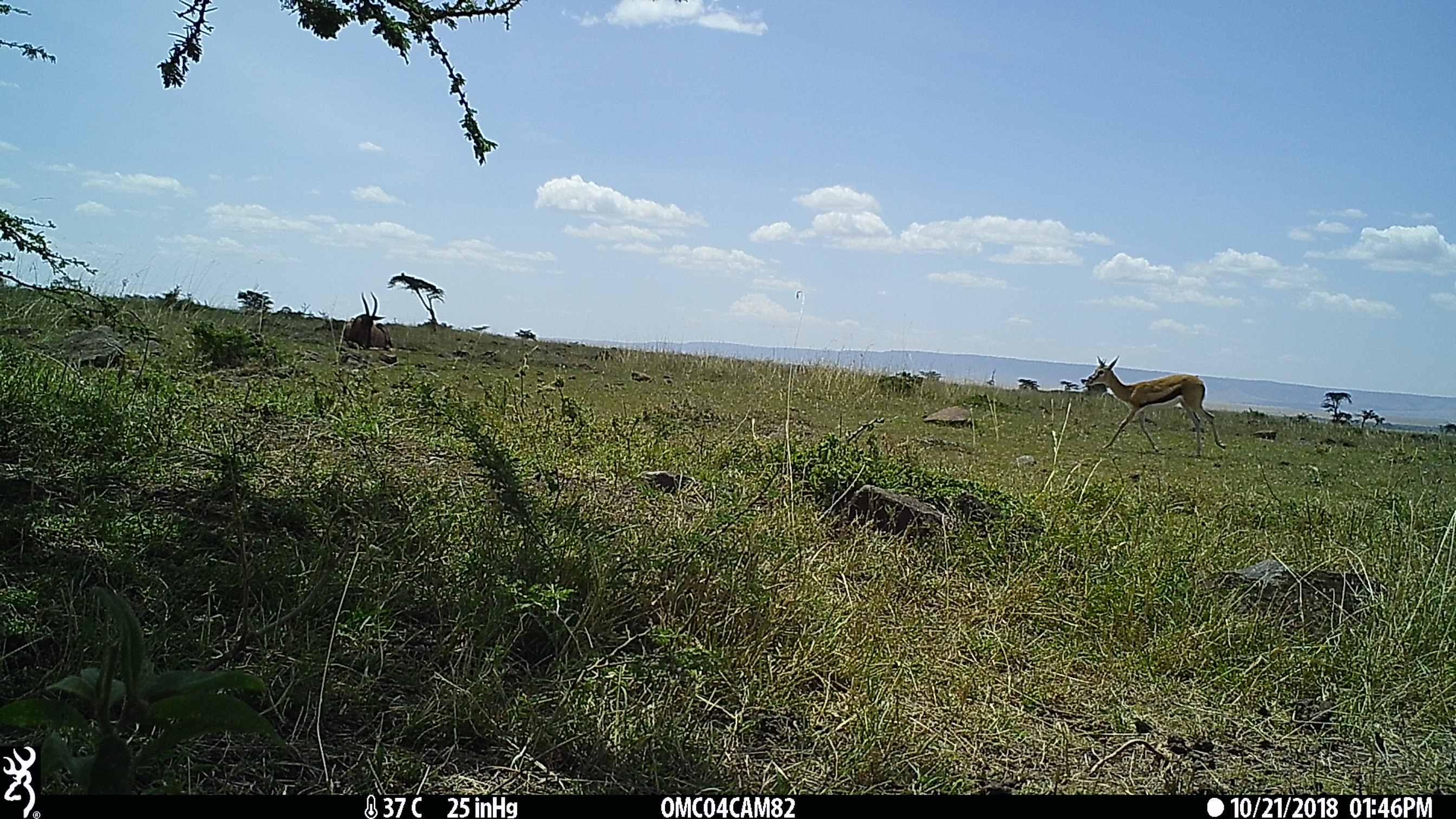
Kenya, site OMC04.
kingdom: Animalia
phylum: Chordata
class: Mammalia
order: Artiodactyla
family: Bovidae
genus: Eudorcas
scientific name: Eudorcas thomsonii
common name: thomon's gazelle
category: gazelle thomsons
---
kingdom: Animalia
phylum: Chordata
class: Mammalia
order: Artiodactyla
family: Bovidae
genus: Damaliscus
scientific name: Damaliscus lunatus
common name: topi